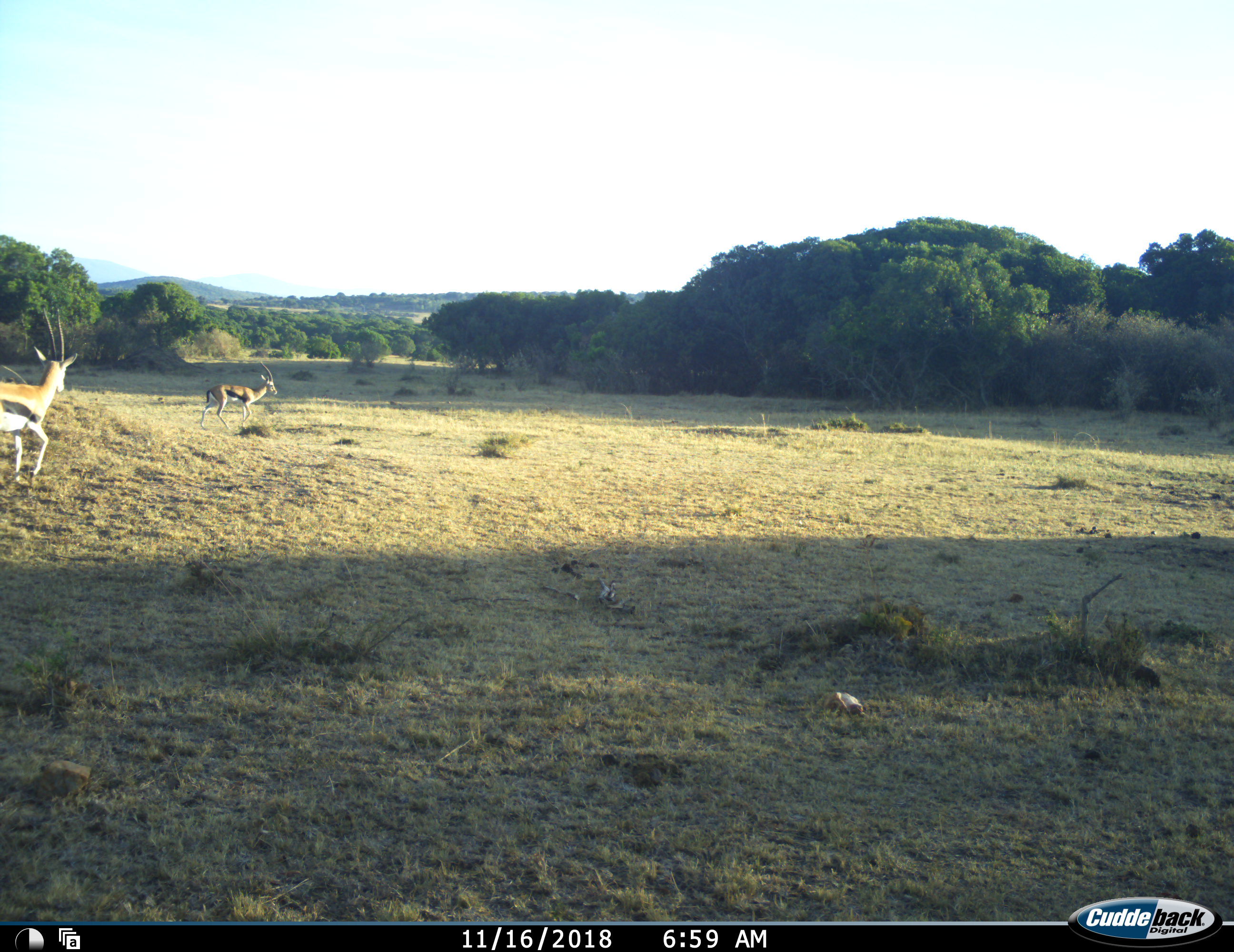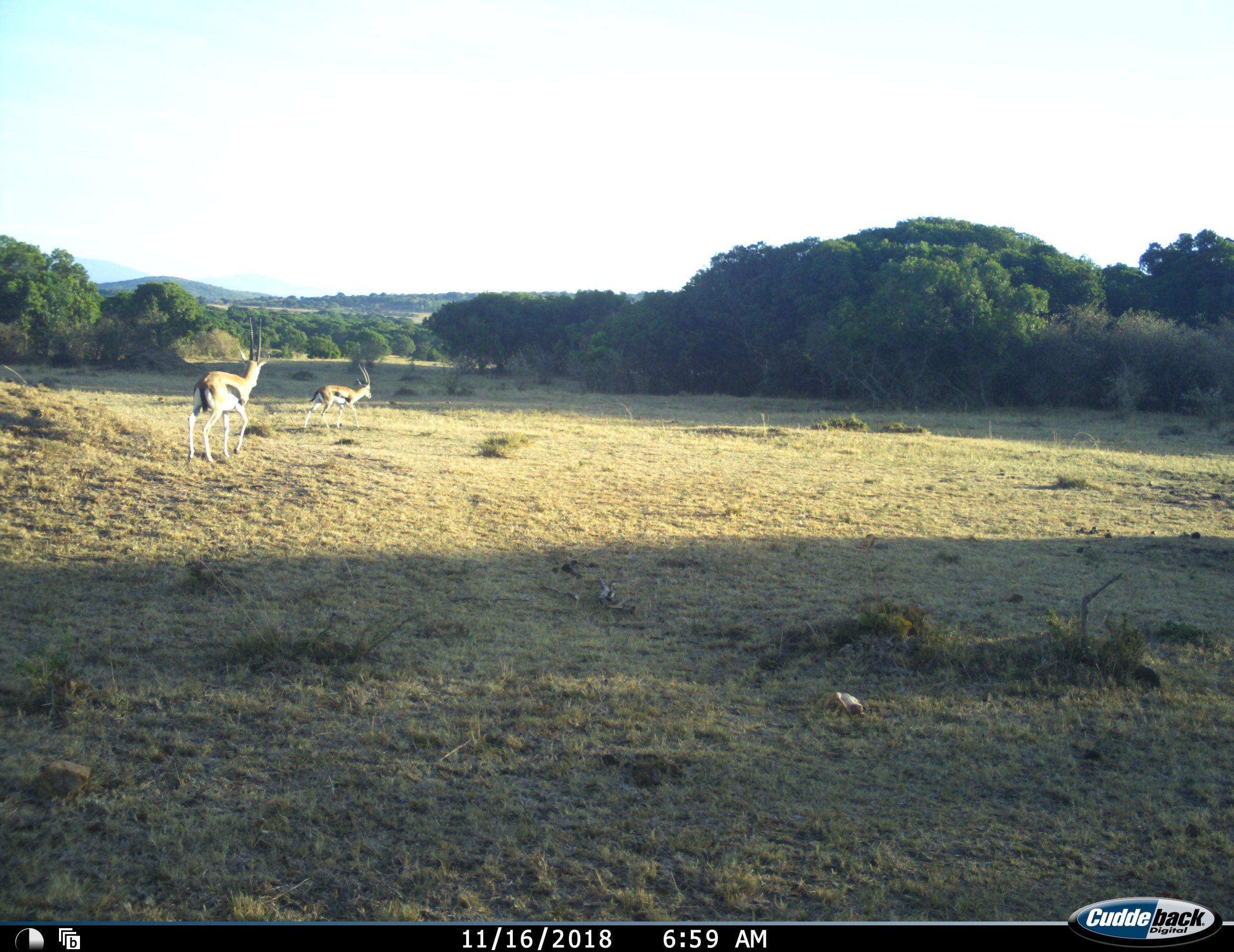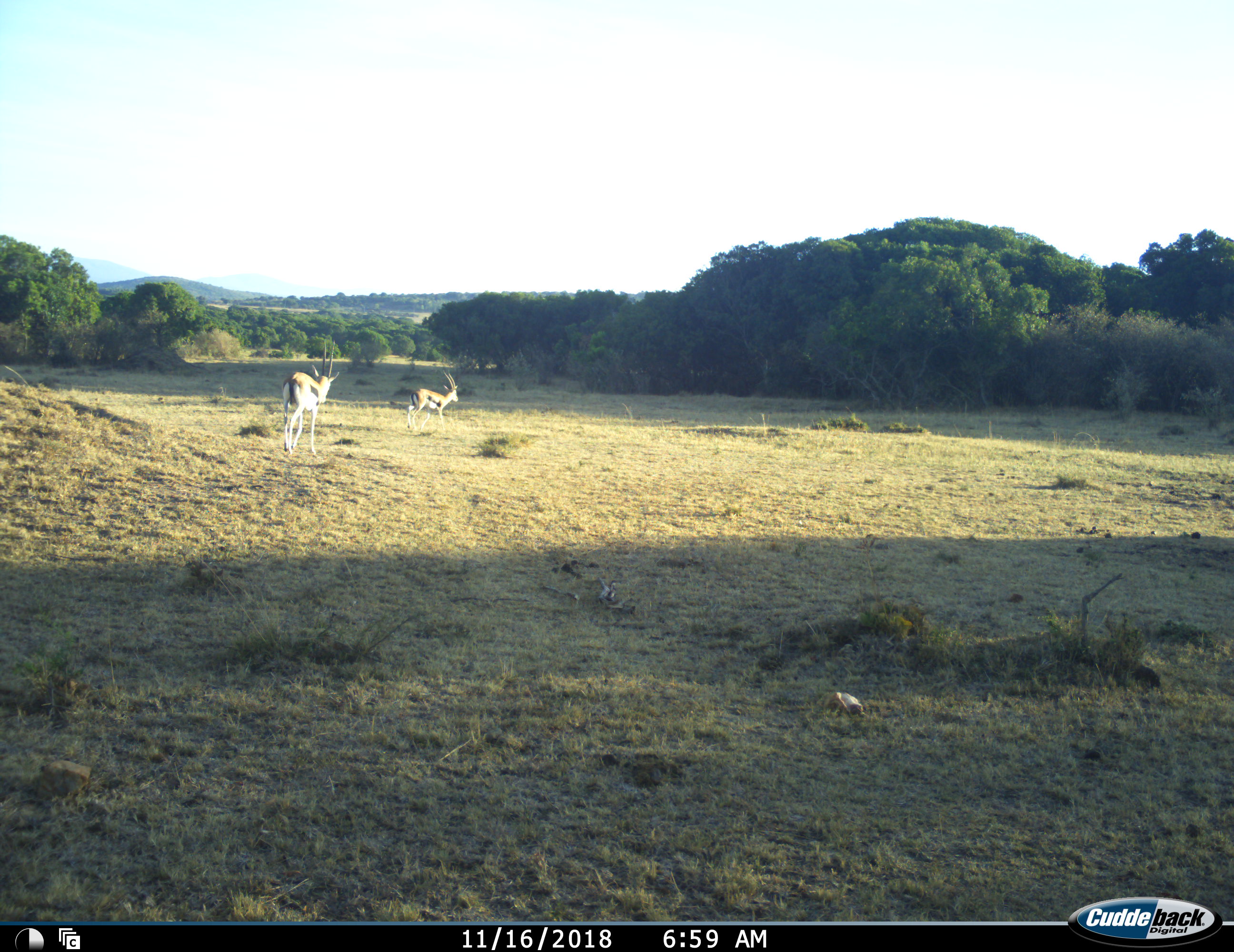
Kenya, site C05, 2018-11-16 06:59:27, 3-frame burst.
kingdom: Animalia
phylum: Chordata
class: Mammalia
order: Artiodactyla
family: Bovidae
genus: Eudorcas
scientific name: Eudorcas thomsonii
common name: thomson's gazelle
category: gazellethomsons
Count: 2.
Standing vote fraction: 11%.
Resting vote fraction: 0%.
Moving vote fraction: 89%.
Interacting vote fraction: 0%.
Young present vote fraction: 0%.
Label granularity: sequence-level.